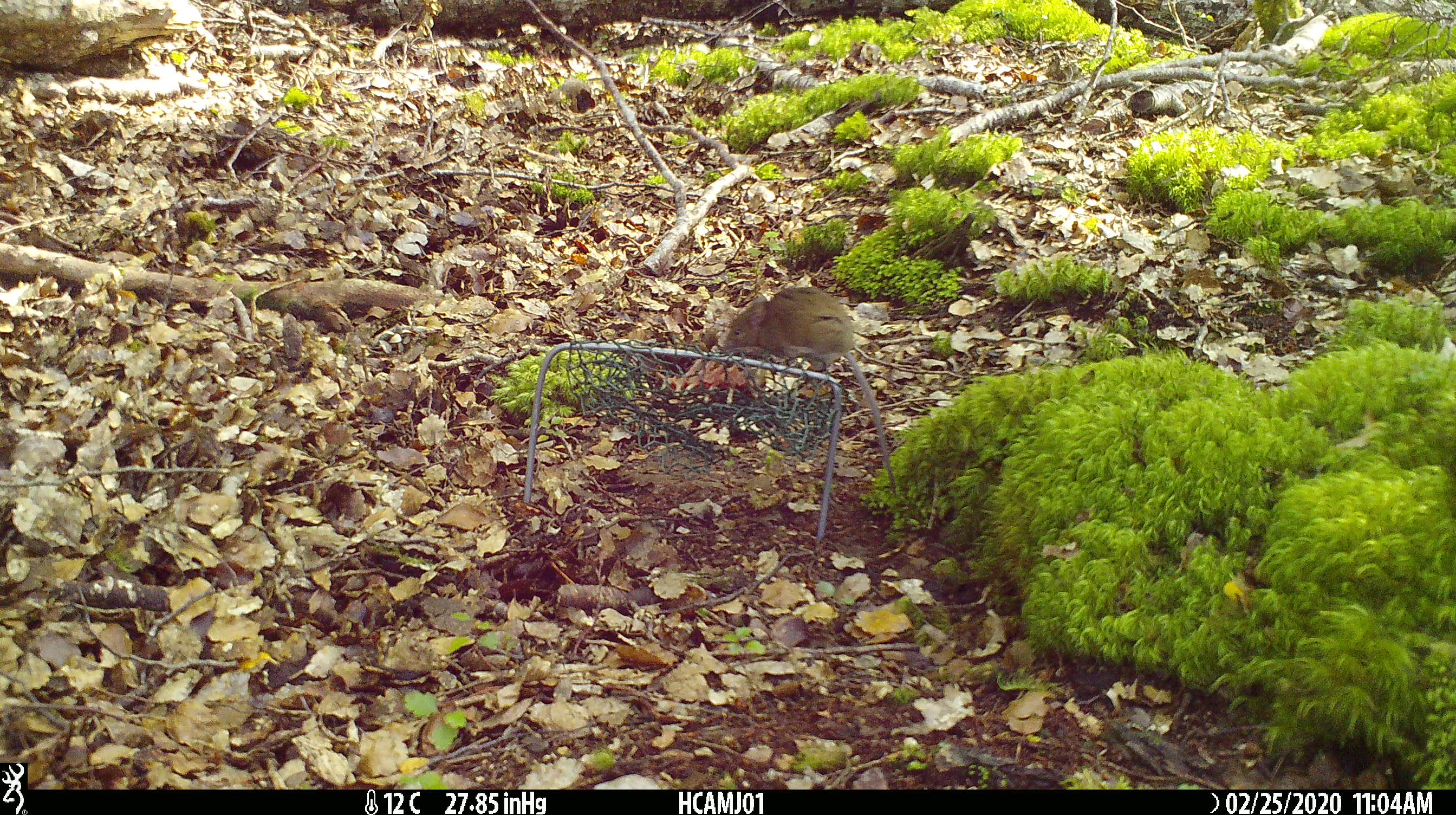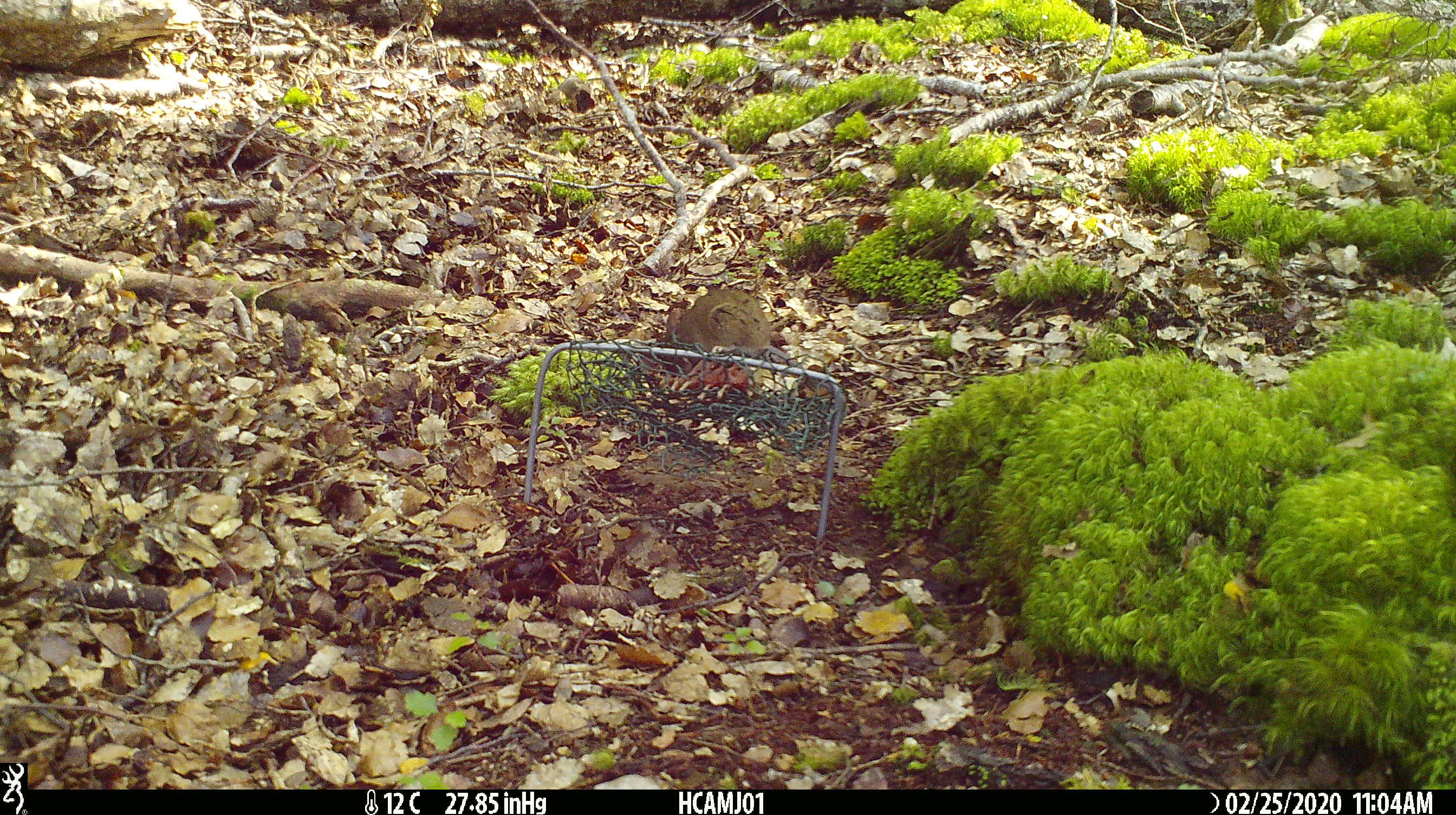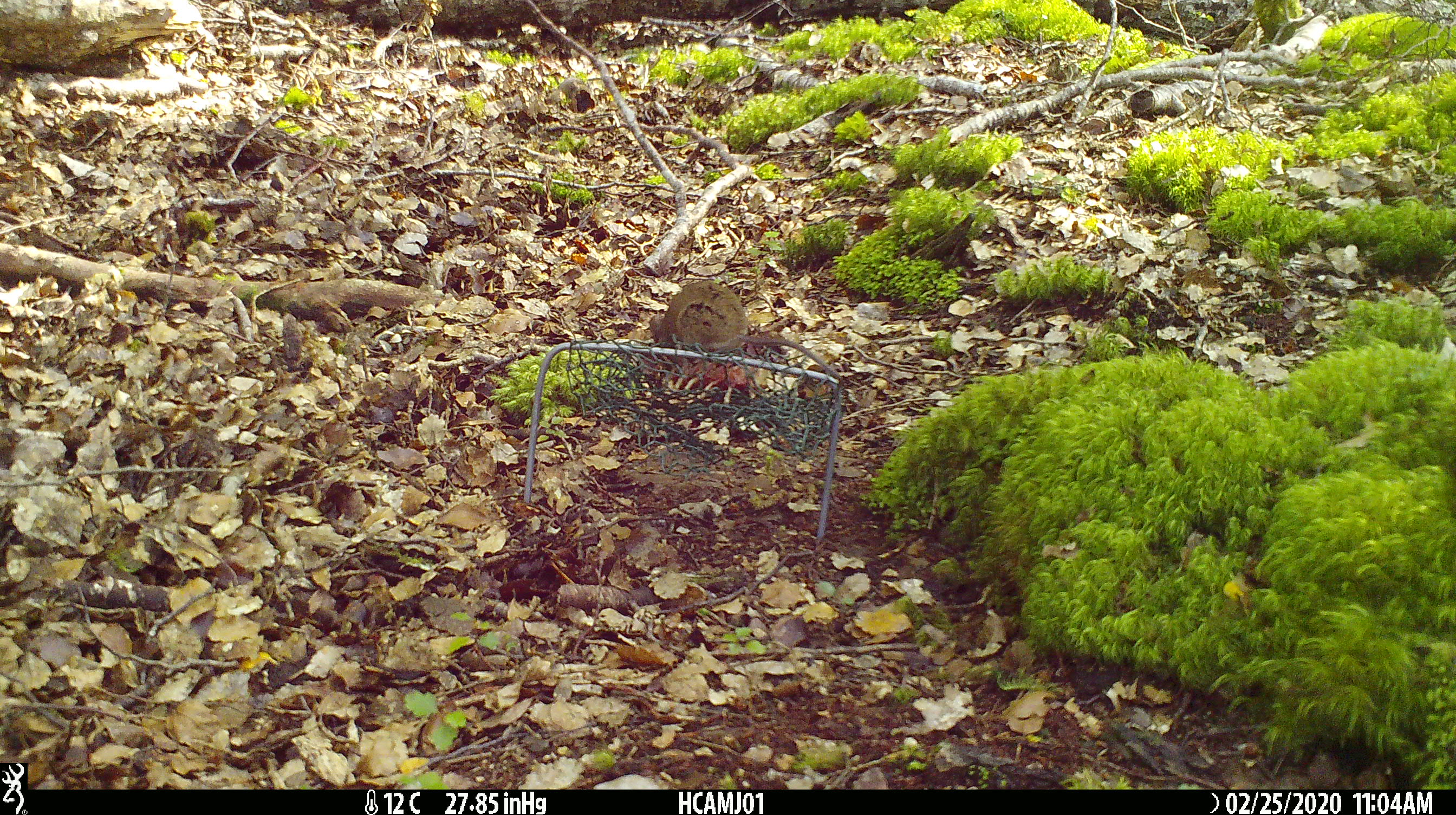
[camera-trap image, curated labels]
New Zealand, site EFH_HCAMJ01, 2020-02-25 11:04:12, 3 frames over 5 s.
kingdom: Animalia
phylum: Chordata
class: Mammalia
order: Rodentia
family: Muridae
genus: Mus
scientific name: Mus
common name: mouse